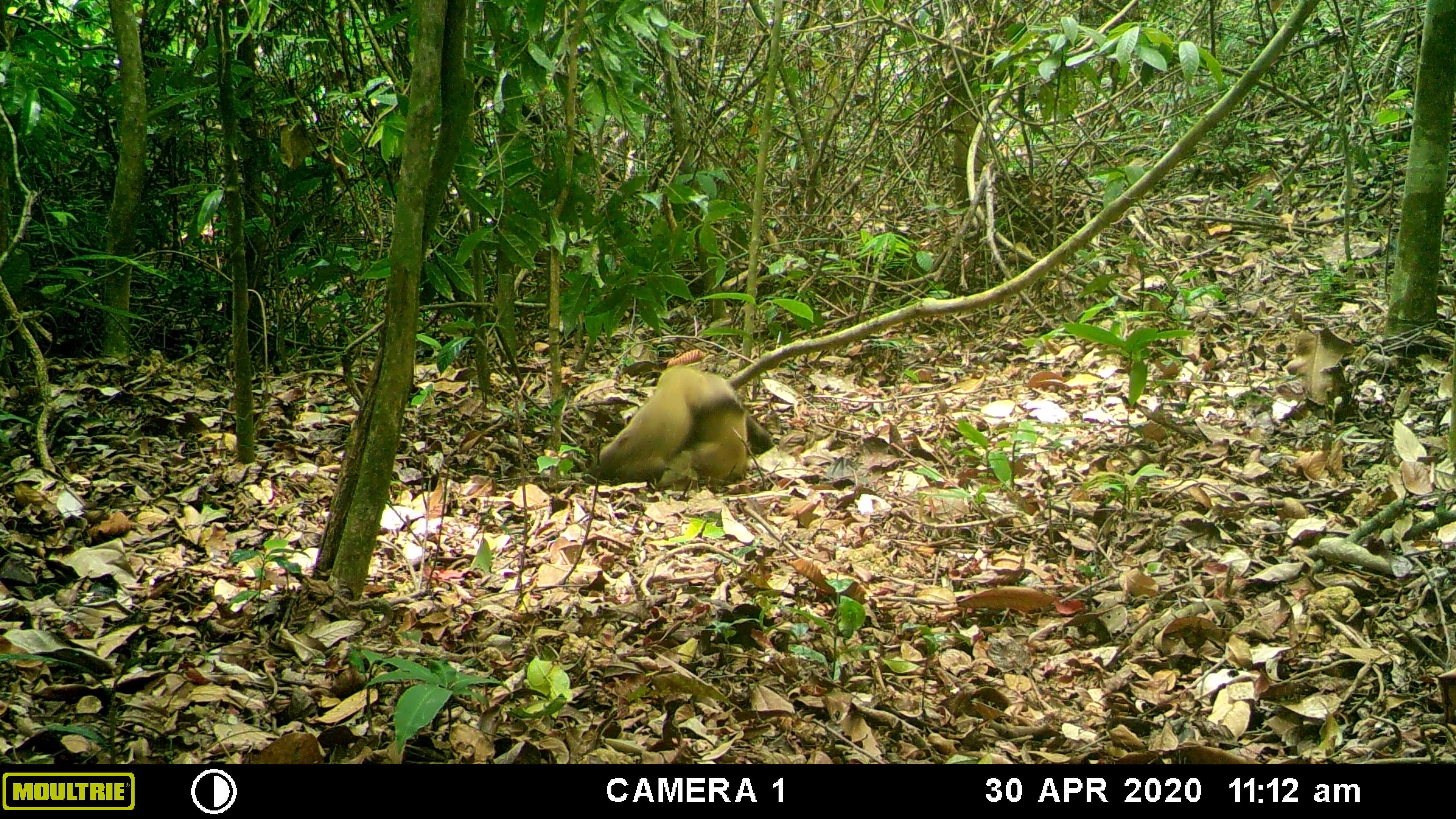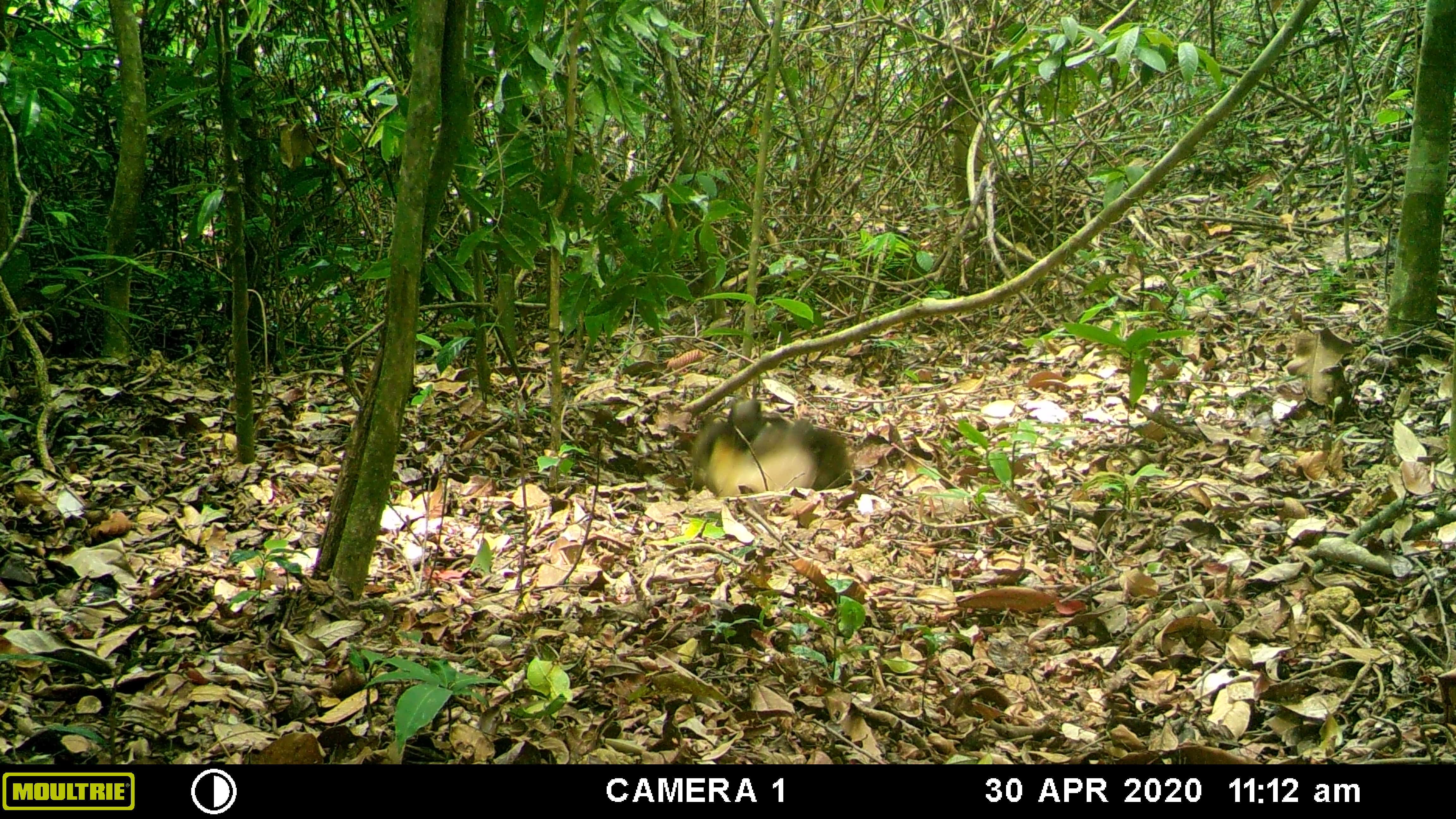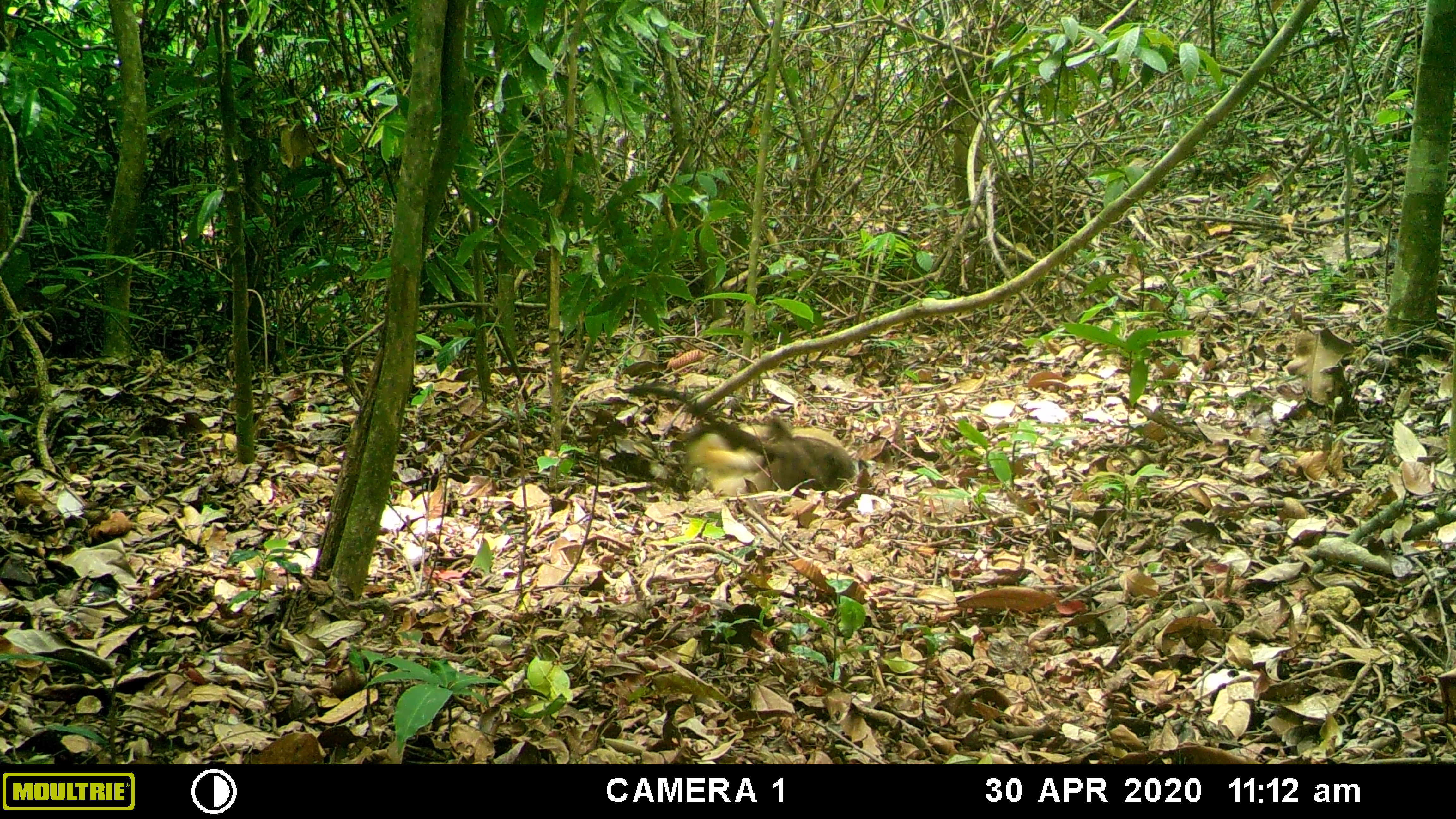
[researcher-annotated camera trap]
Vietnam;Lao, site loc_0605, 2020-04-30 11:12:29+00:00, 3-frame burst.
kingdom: Animalia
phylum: Chordata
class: Mammalia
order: Carnivora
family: Mustelidae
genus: Martes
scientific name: Martes flavigula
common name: yellow-throated marten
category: yellow throated marten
Yellow throated marten (yellow-throated marten) (Martes flavigula). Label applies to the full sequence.